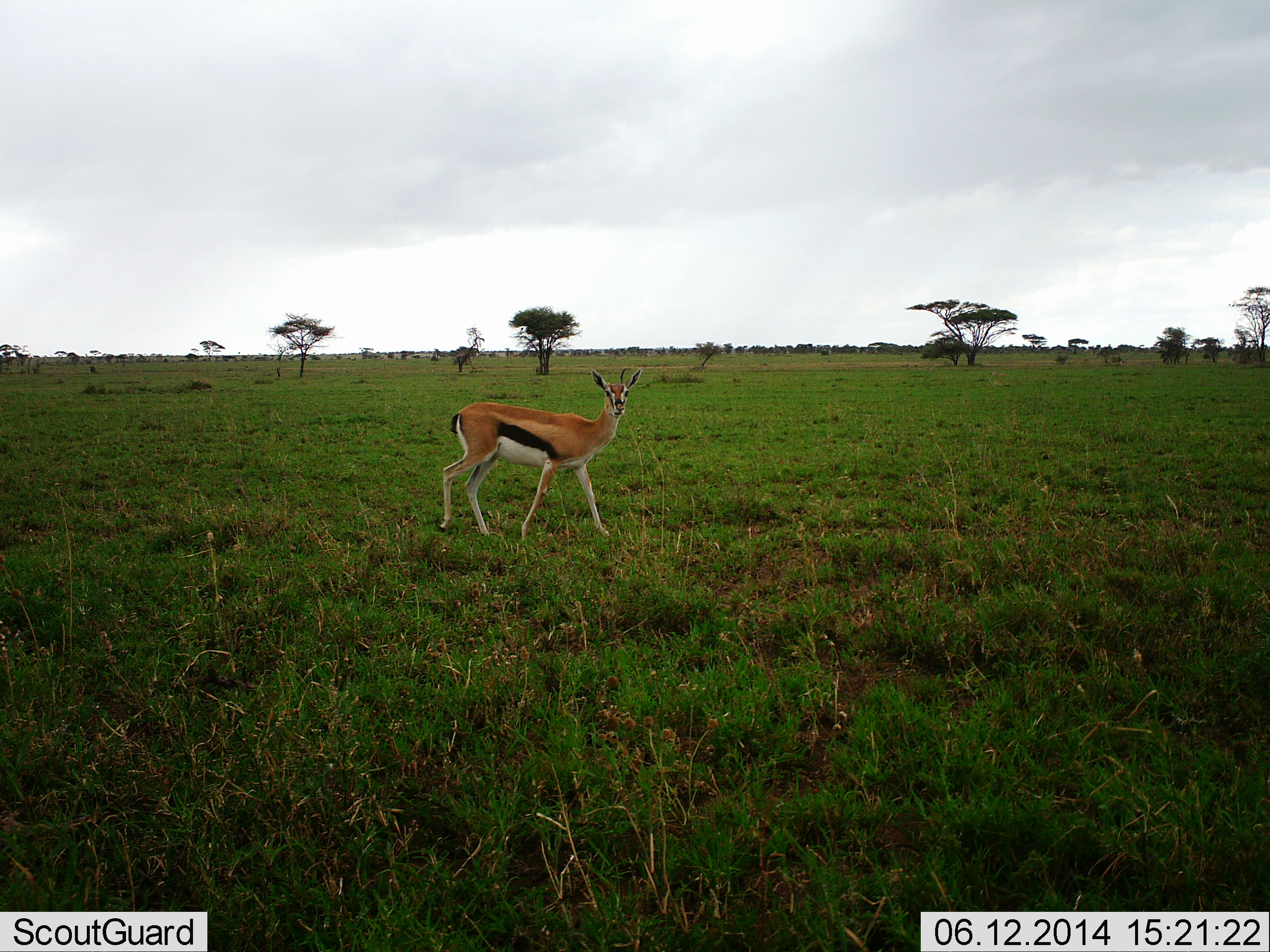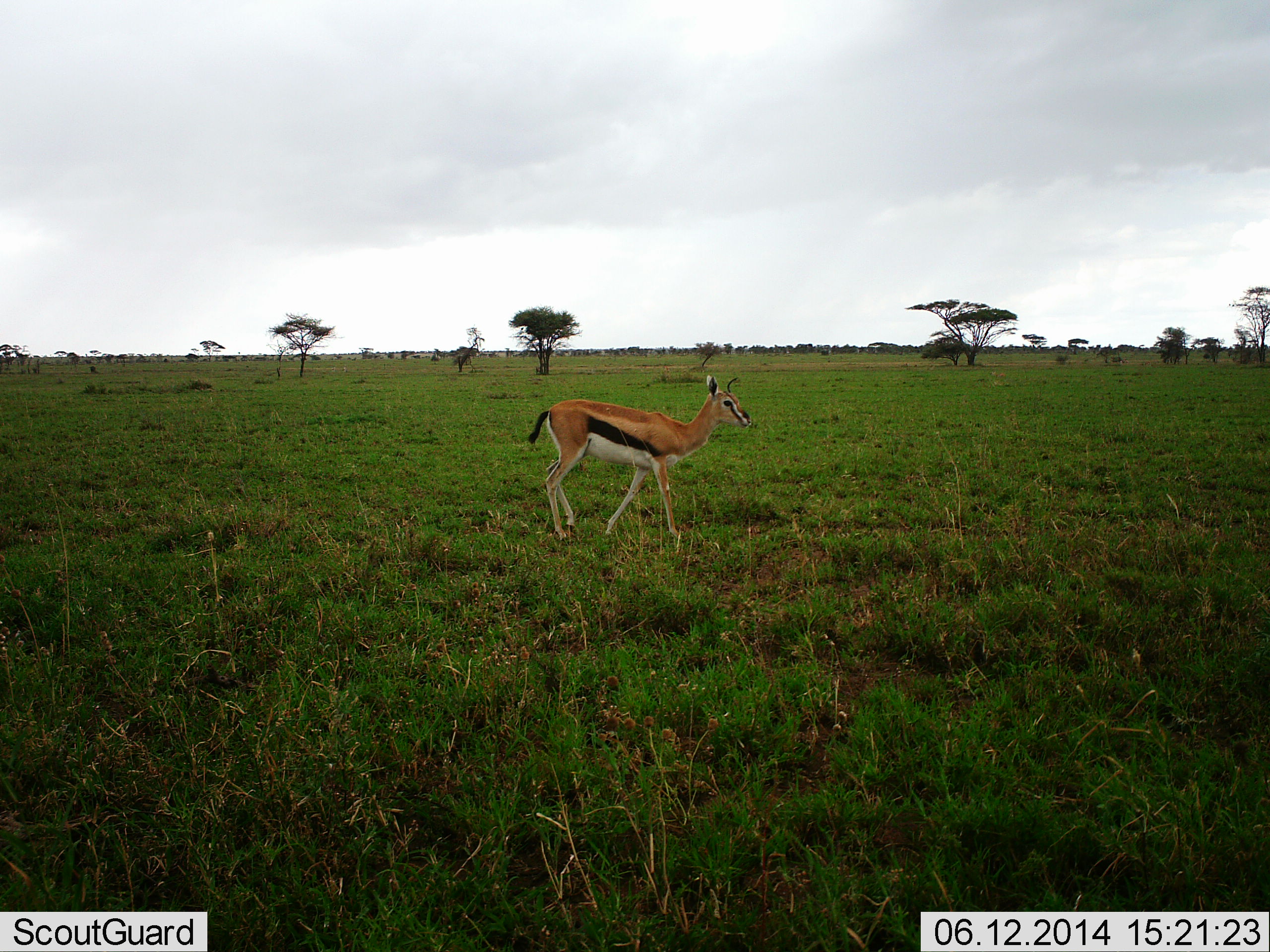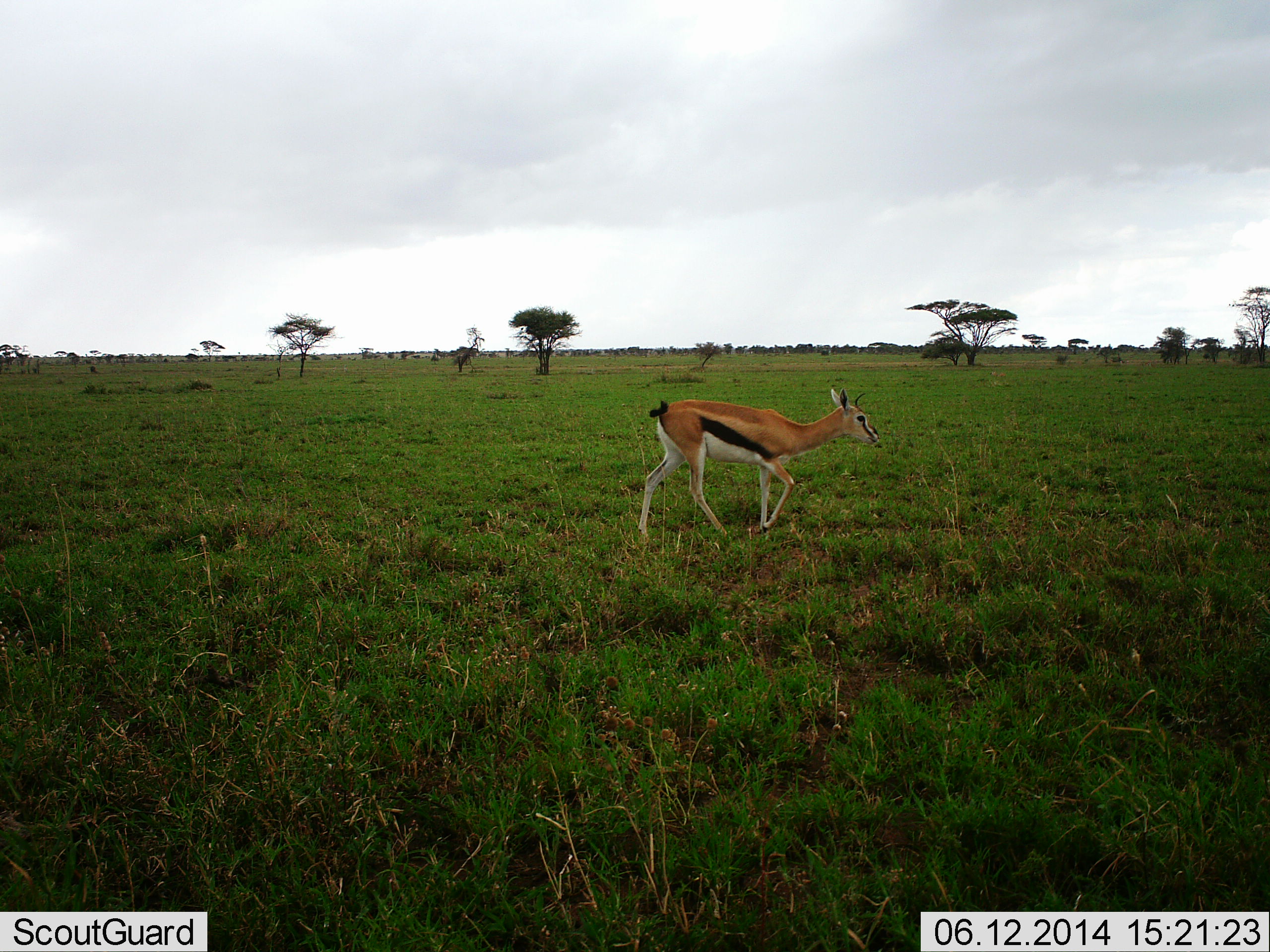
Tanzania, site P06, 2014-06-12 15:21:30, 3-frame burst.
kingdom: Animalia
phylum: Chordata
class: Mammalia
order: Artiodactyla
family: Bovidae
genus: Eudorcas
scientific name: Eudorcas thomsonii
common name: thomson's gazelle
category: gazellethomsons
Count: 1.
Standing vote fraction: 0%.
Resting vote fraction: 0%.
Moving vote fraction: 100%.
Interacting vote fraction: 0%.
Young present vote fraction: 0%.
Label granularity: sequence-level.